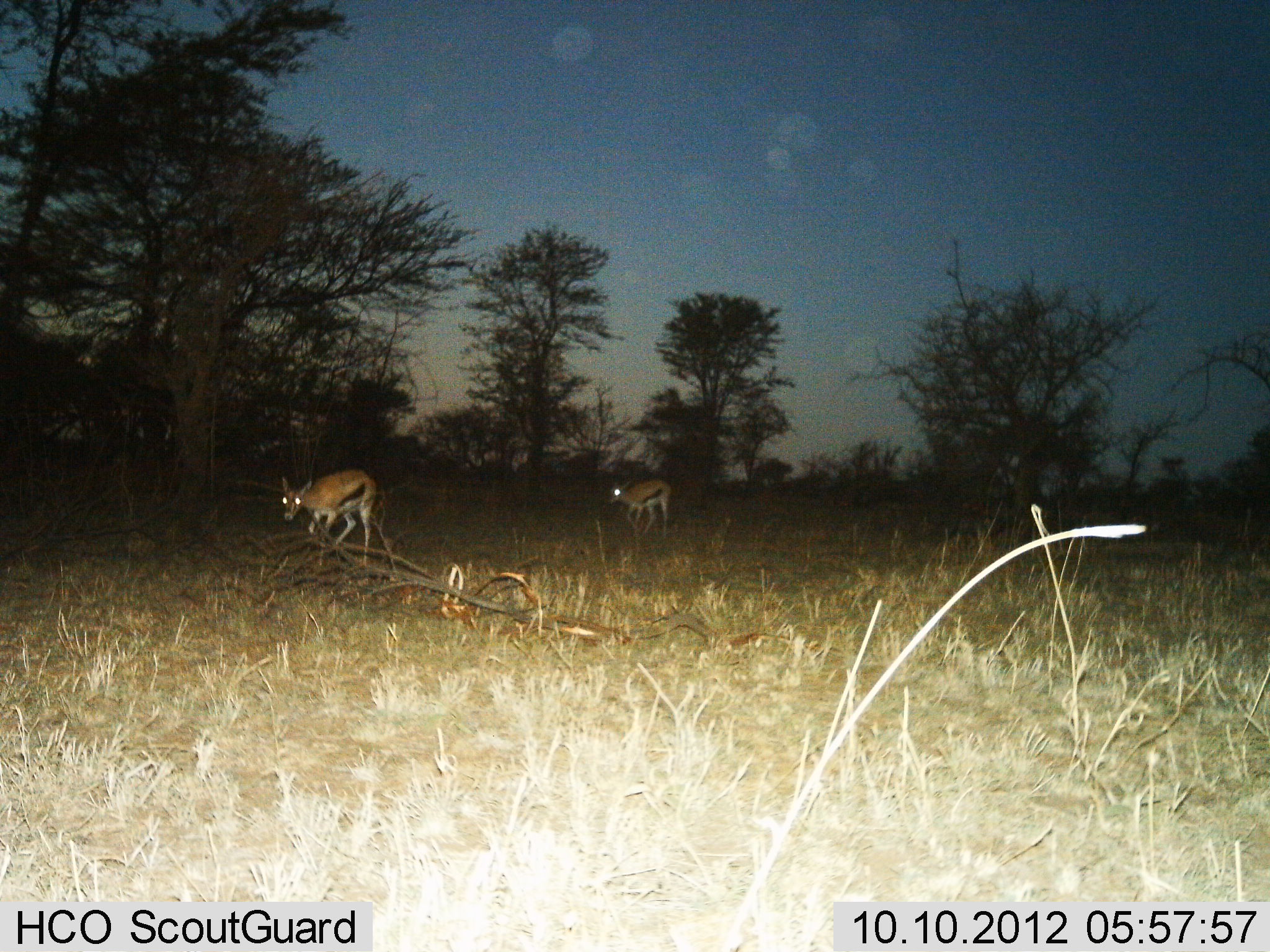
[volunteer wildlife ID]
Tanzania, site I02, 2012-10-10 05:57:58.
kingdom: Animalia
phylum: Chordata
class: Mammalia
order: Artiodactyla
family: Bovidae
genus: Eudorcas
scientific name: Eudorcas thomsonii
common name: thomson's gazelle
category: gazellethomsons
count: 2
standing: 40%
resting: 0%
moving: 60%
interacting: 0%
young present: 0%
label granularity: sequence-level